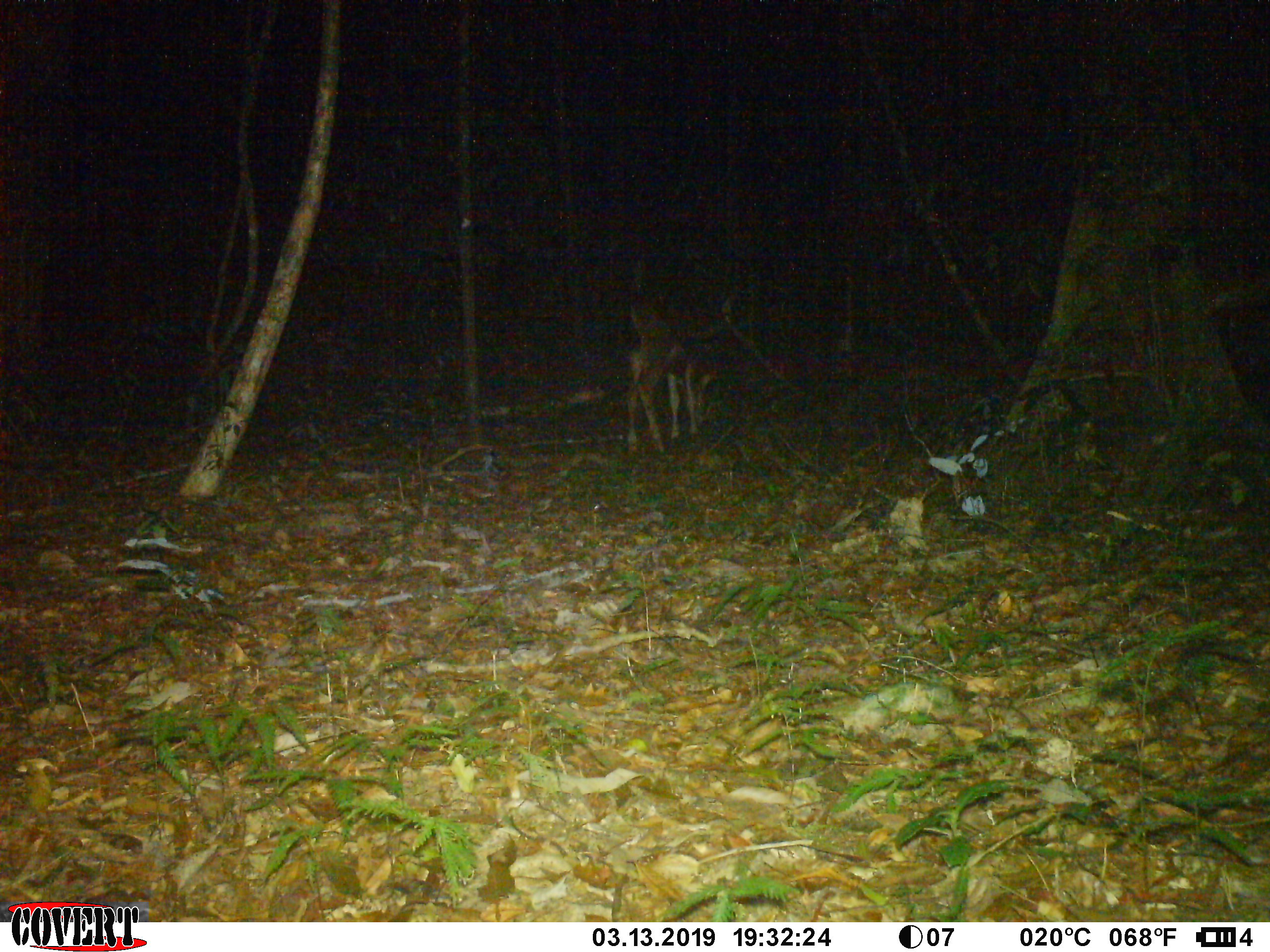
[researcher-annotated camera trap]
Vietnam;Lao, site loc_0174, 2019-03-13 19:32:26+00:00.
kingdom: Animalia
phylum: Chordata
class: Mammalia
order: Artiodactyla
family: Cervidae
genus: Rusa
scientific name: Rusa unicolor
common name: sambar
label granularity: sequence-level